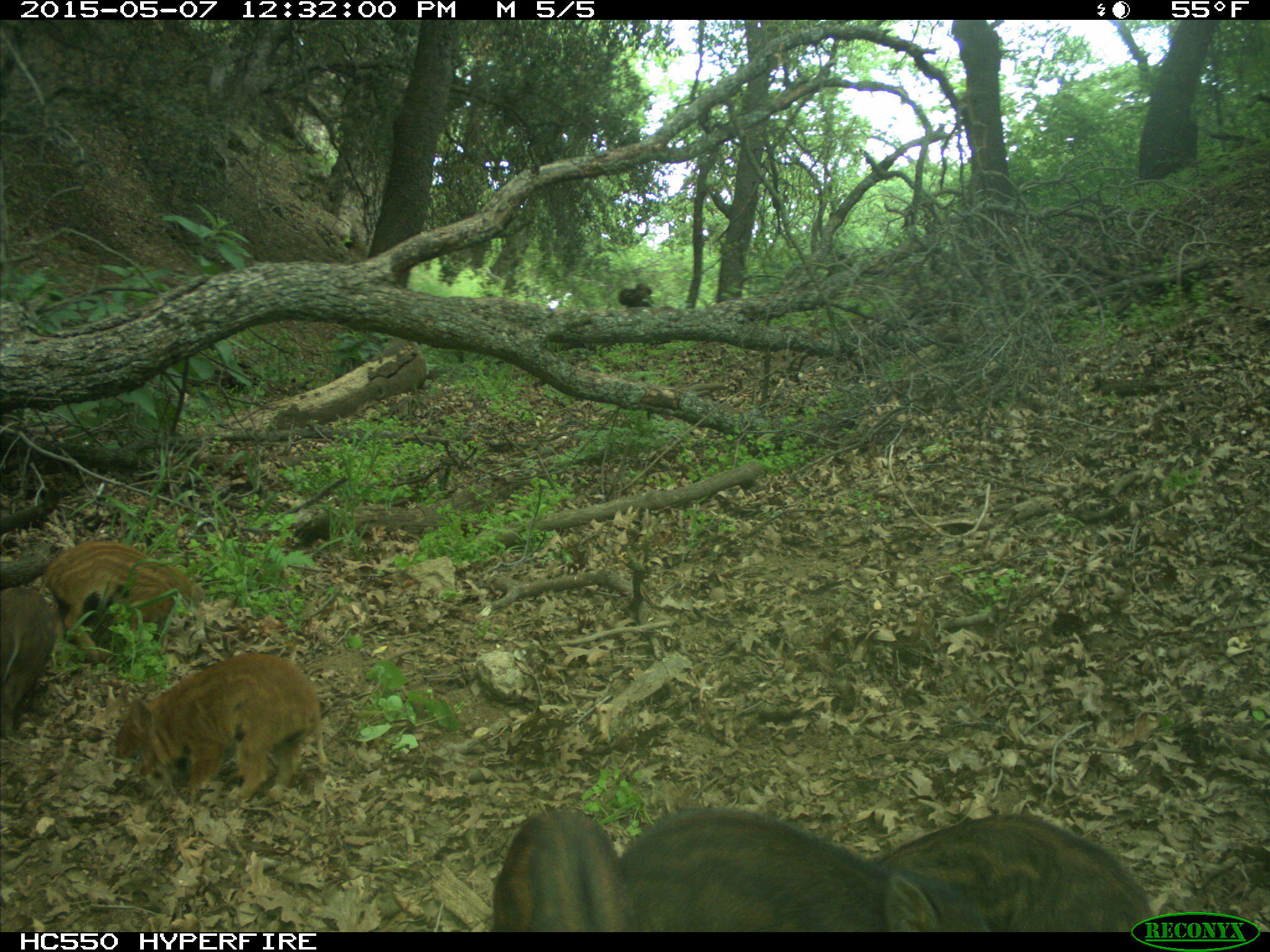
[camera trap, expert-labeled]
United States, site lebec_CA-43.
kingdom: Animalia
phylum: Chordata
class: Mammalia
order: Artiodactyla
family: Suidae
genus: Sus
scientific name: Sus scrofa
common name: wild boar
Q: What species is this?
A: Sus scrofa (wild boar).